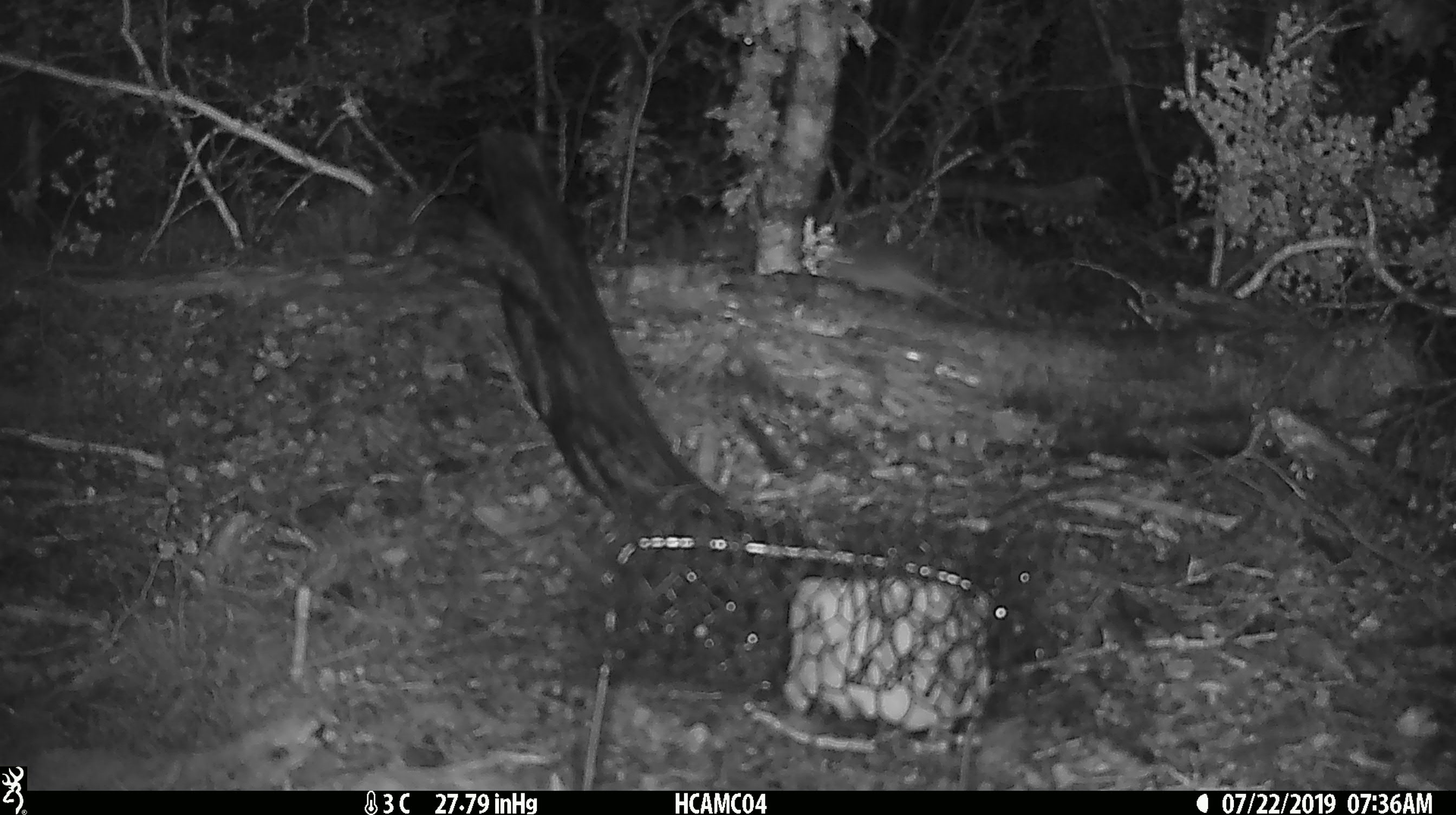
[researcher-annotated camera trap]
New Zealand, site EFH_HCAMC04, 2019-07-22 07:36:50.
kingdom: Animalia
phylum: Chordata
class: Mammalia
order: Rodentia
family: Muridae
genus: Mus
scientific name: Mus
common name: mouse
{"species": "mouse (Mus)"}